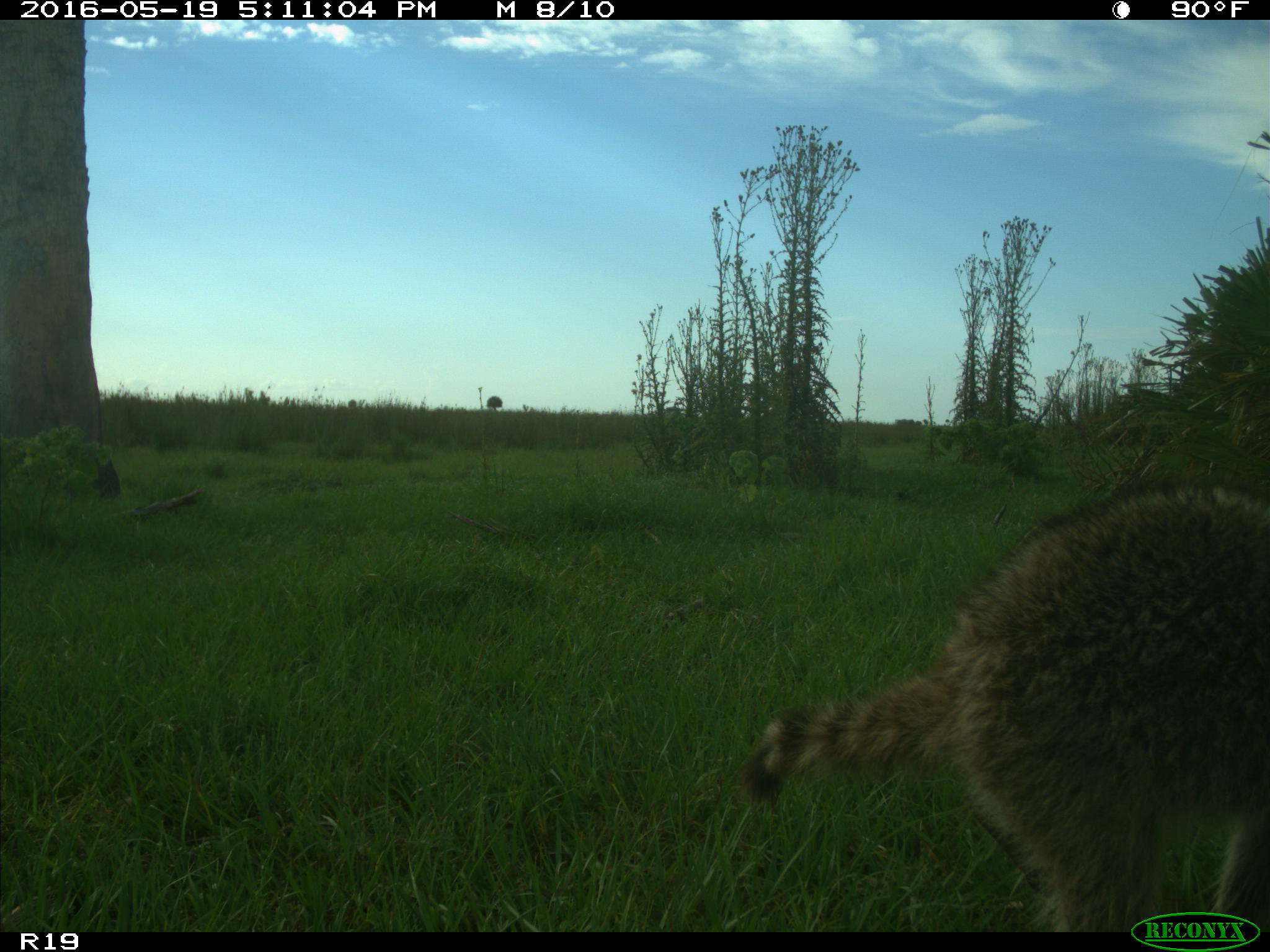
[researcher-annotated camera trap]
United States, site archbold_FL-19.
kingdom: Animalia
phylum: Chordata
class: Mammalia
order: Carnivora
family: Procyonidae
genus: Procyon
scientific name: Procyon lotor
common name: common raccoon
Procyon lotor (common raccoon).